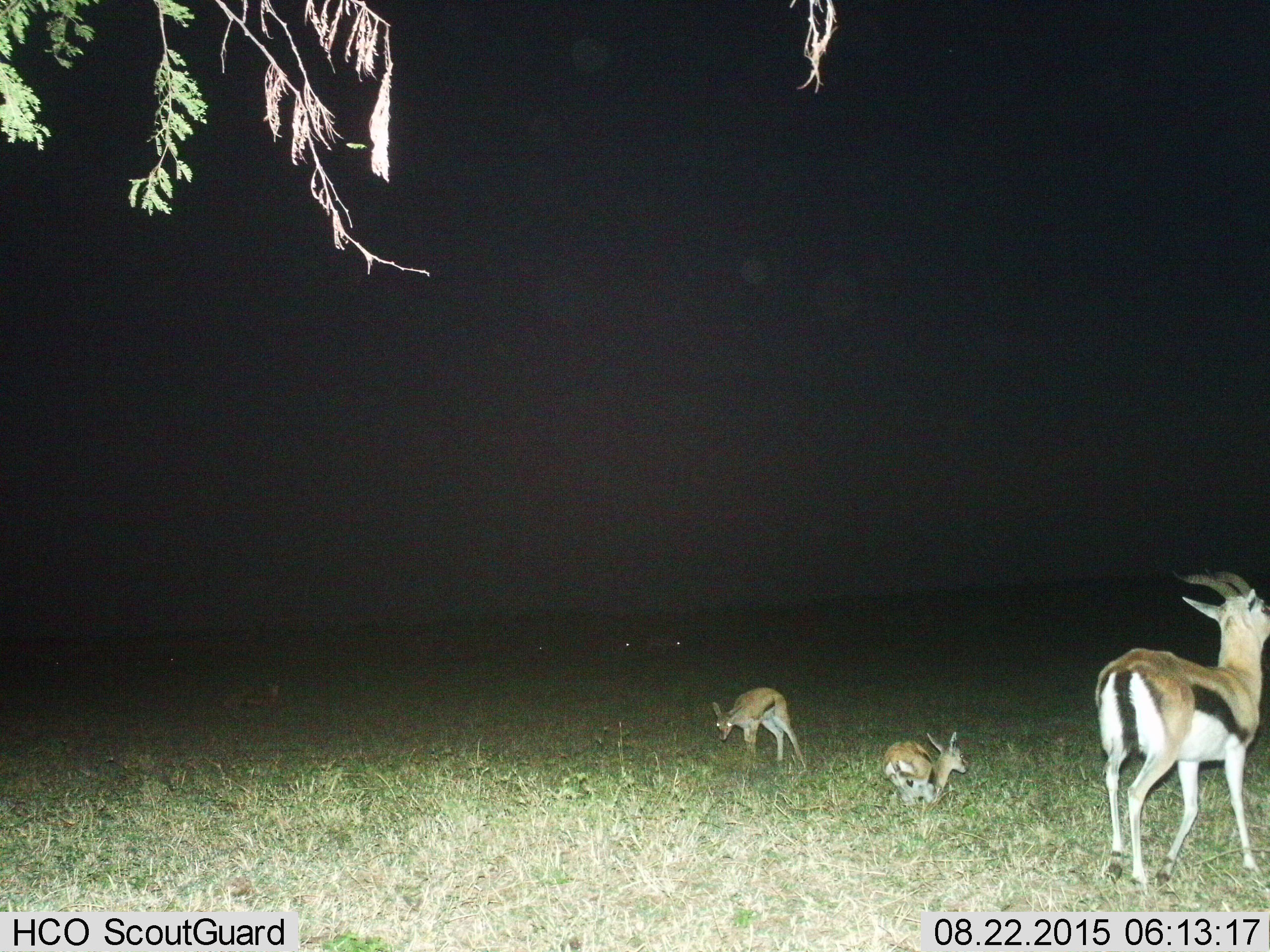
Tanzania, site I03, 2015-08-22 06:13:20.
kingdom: Animalia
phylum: Chordata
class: Mammalia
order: Artiodactyla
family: Bovidae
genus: Eudorcas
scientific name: Eudorcas thomsonii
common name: thomson's gazelle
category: gazellethomsons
Gazellethomsons (thomson's gazelle) (Eudorcas thomsonii), count 3. Behavior (volunteer vote fractions): standing 50%, resting 40%, moving 60%, interacting 0%. Young present (vote fraction): 50%. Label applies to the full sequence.